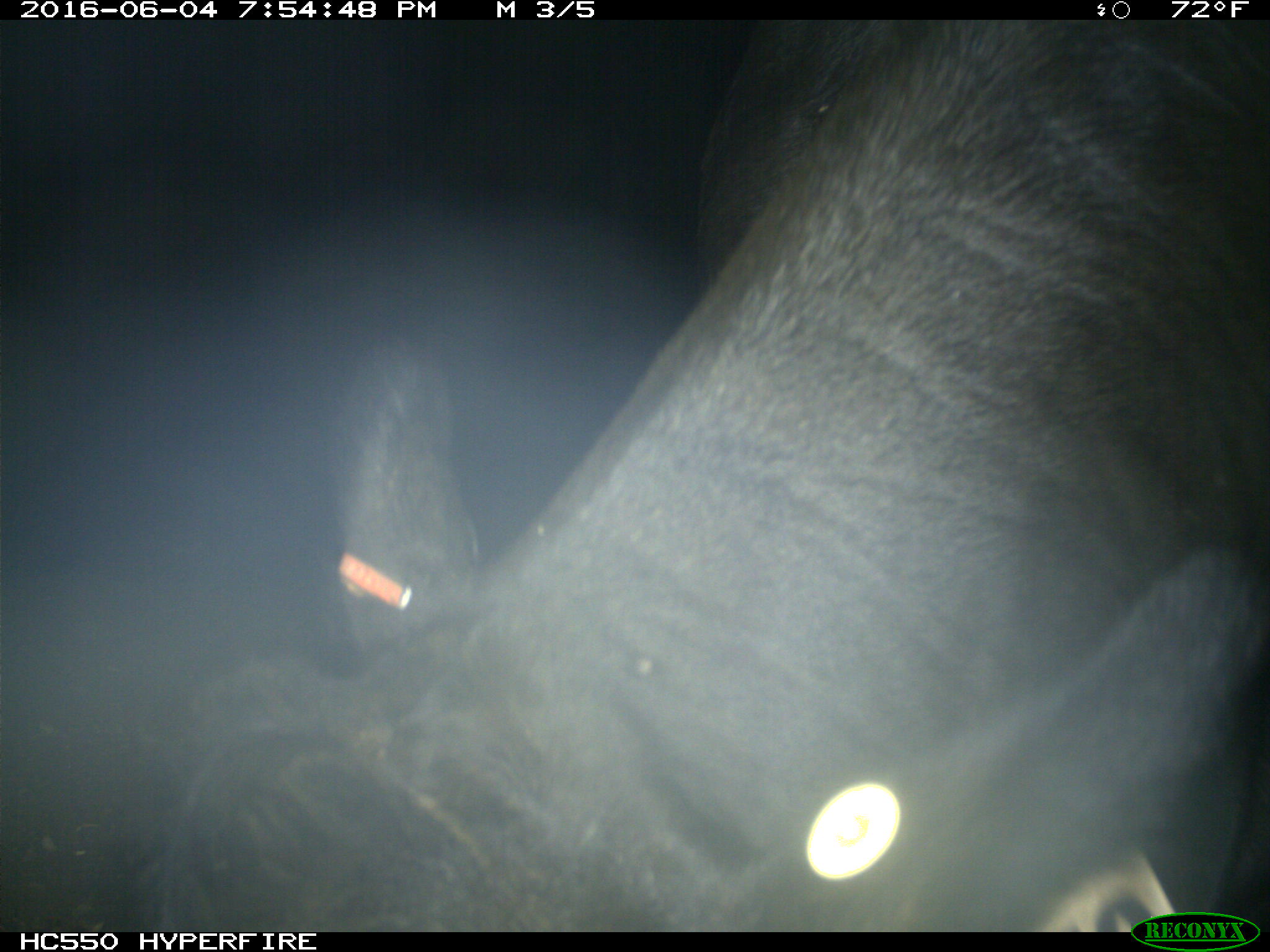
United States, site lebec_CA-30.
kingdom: Animalia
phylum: Chordata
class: Mammalia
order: Artiodactyla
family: Bovidae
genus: Bos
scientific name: Bos taurus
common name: domestic cow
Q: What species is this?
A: Bos taurus (domestic cow).